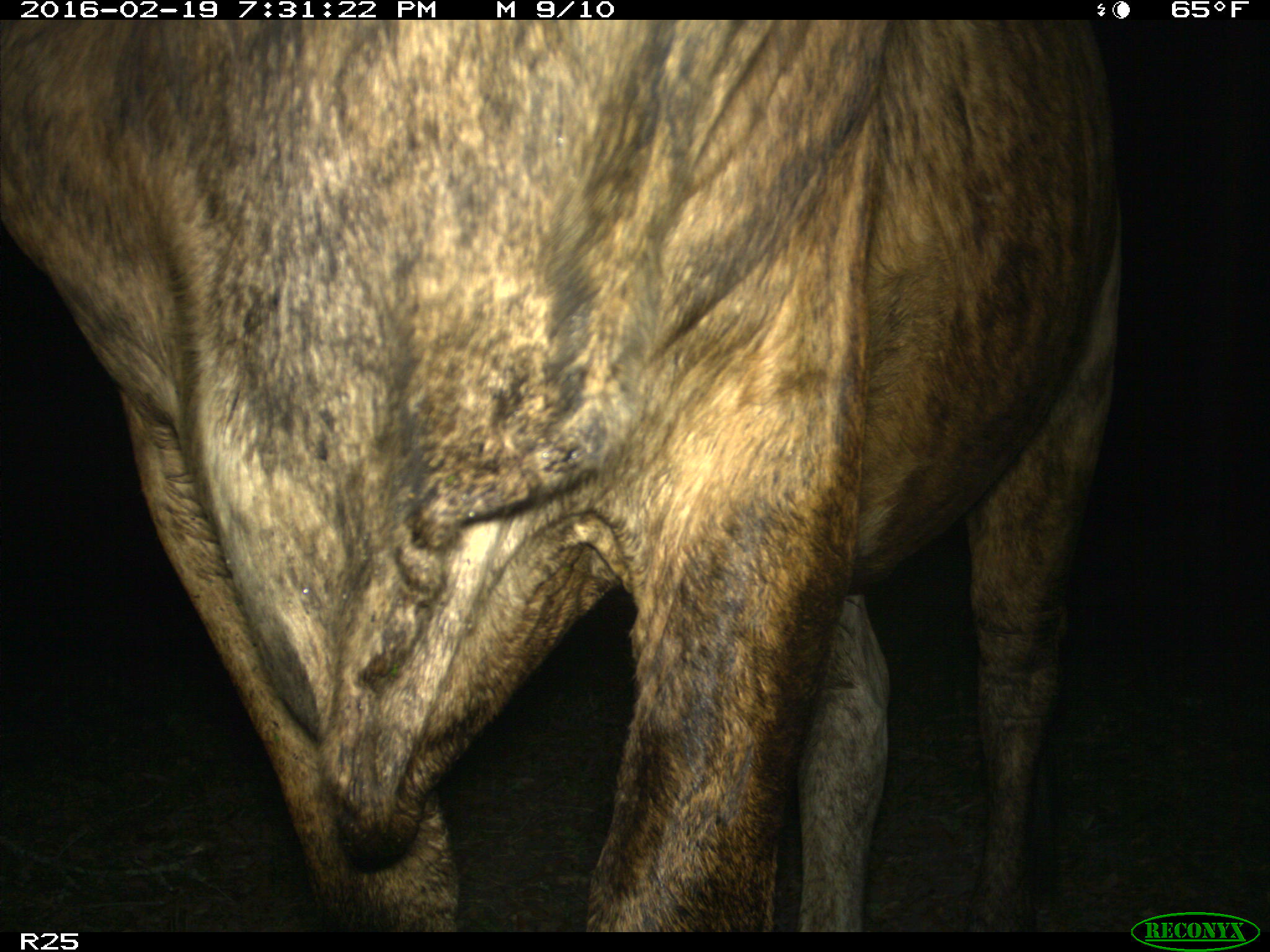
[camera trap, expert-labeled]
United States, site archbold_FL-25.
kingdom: Animalia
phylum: Chordata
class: Mammalia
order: Artiodactyla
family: Bovidae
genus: Bos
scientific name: Bos taurus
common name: domestic cow